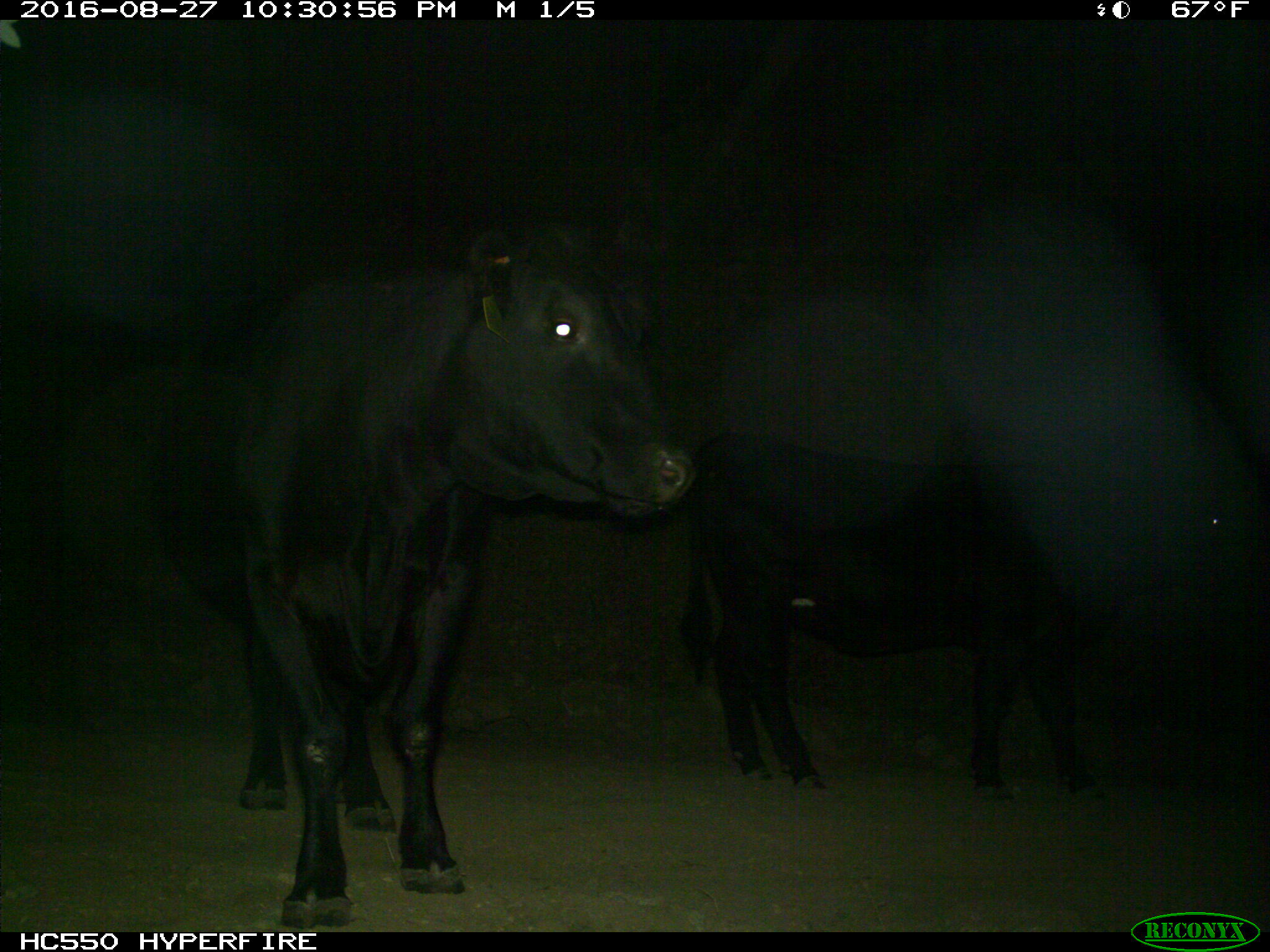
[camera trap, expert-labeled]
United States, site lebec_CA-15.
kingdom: Animalia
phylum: Chordata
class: Mammalia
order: Artiodactyla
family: Bovidae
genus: Bos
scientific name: Bos taurus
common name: domestic cow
Bos taurus (domestic cow).